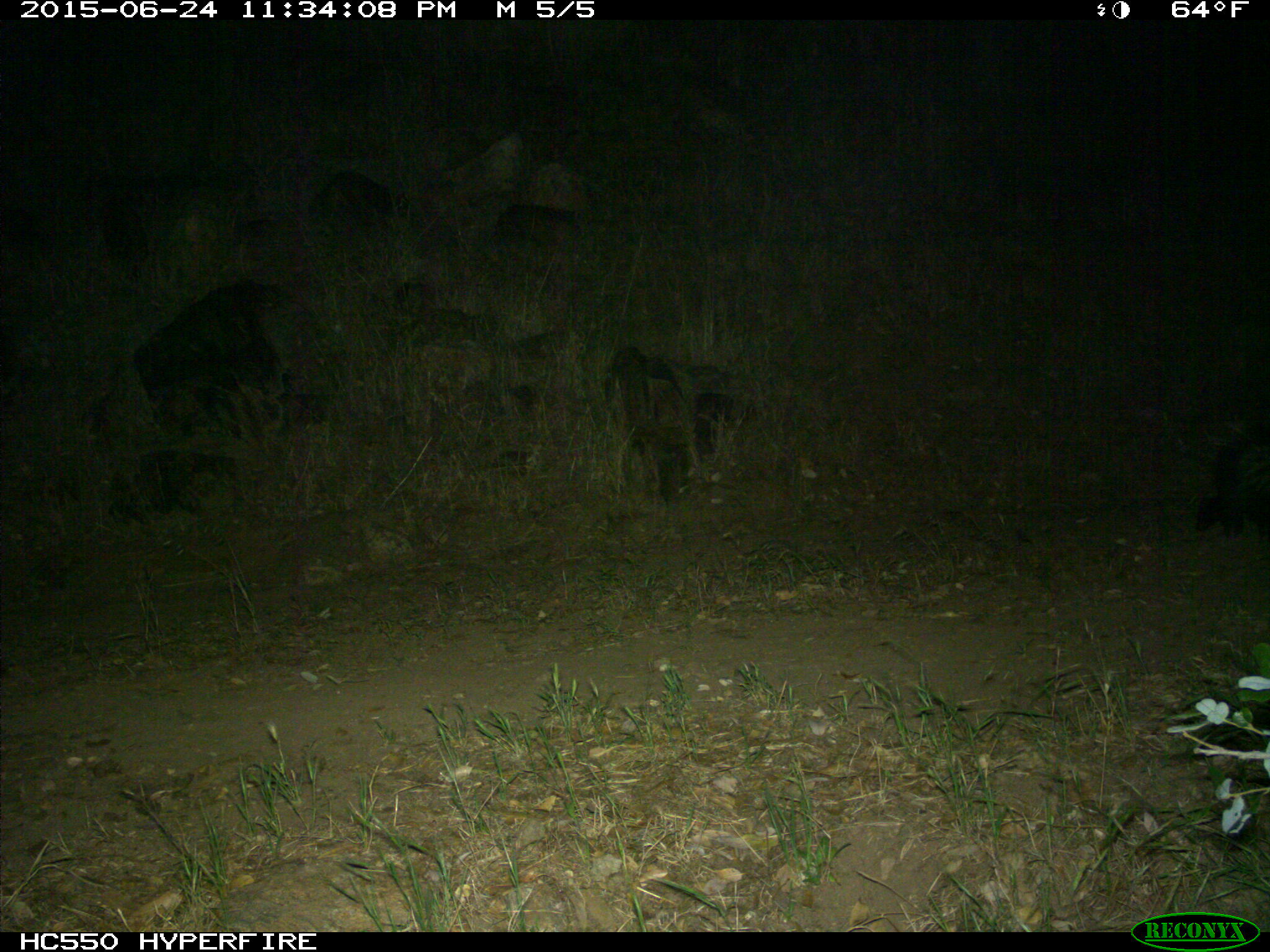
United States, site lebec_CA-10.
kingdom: Animalia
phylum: Chordata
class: Mammalia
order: Carnivora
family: Mephitidae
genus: Mephitis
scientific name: Mephitis mephitis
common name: striped skunk